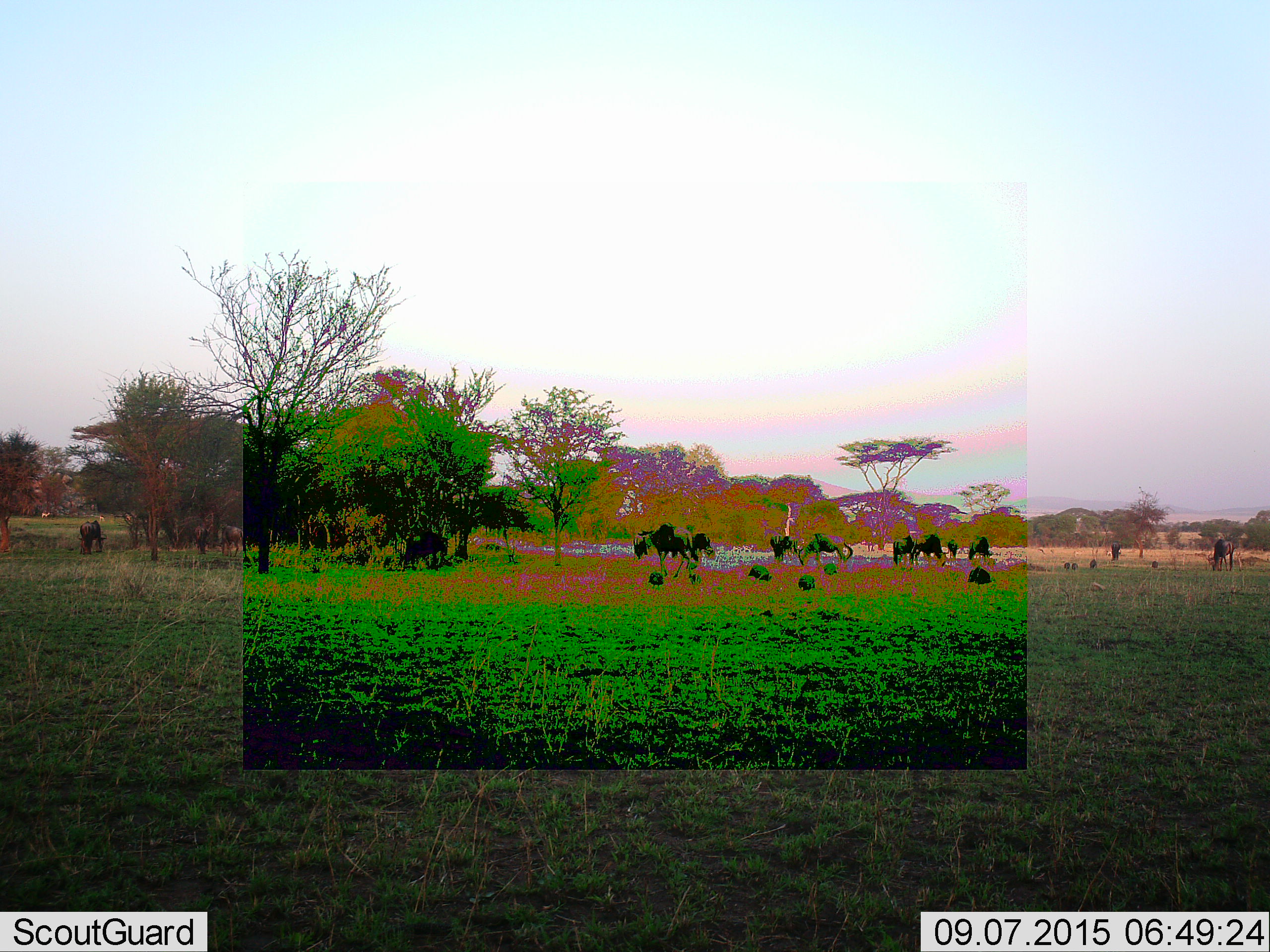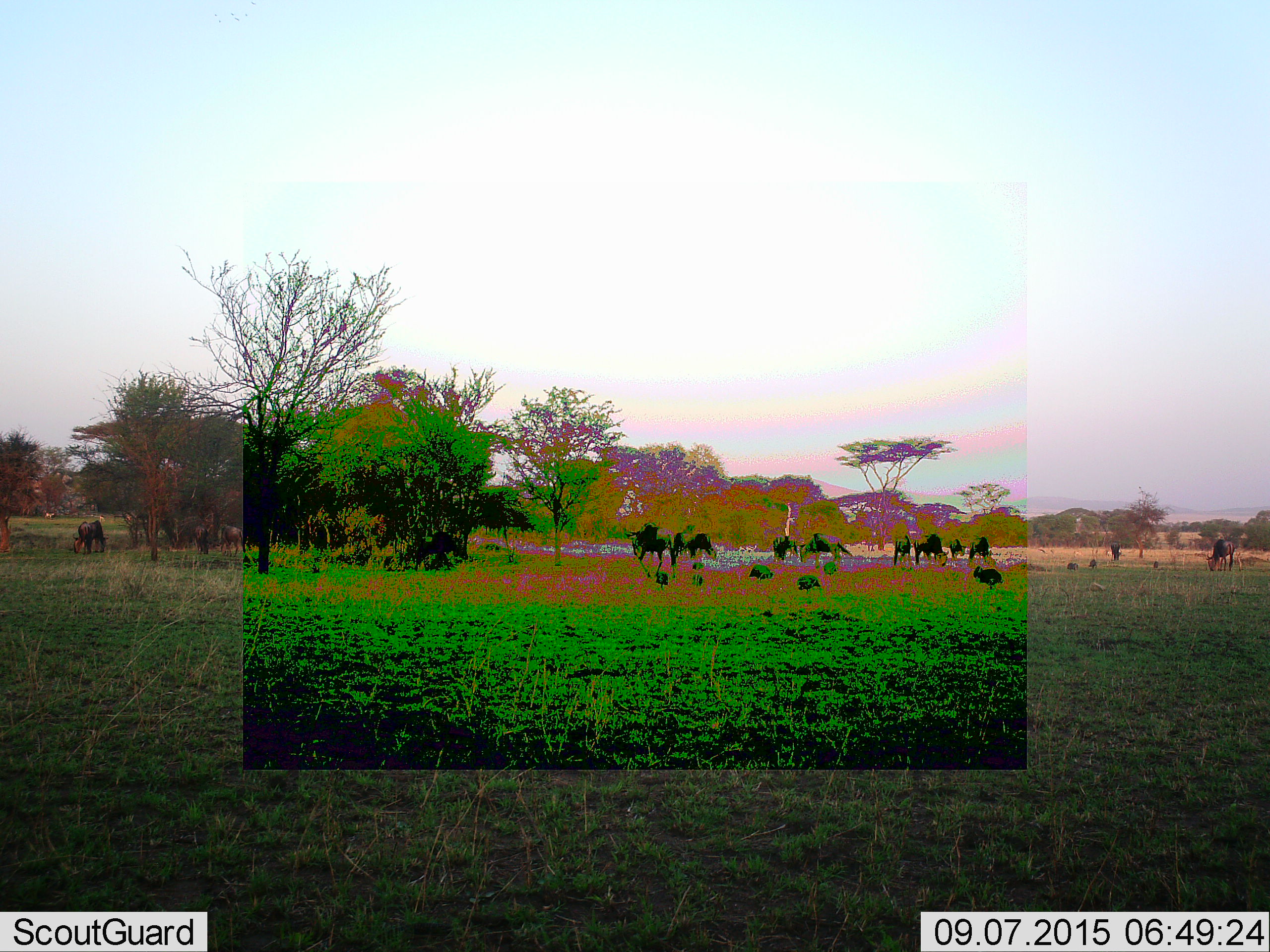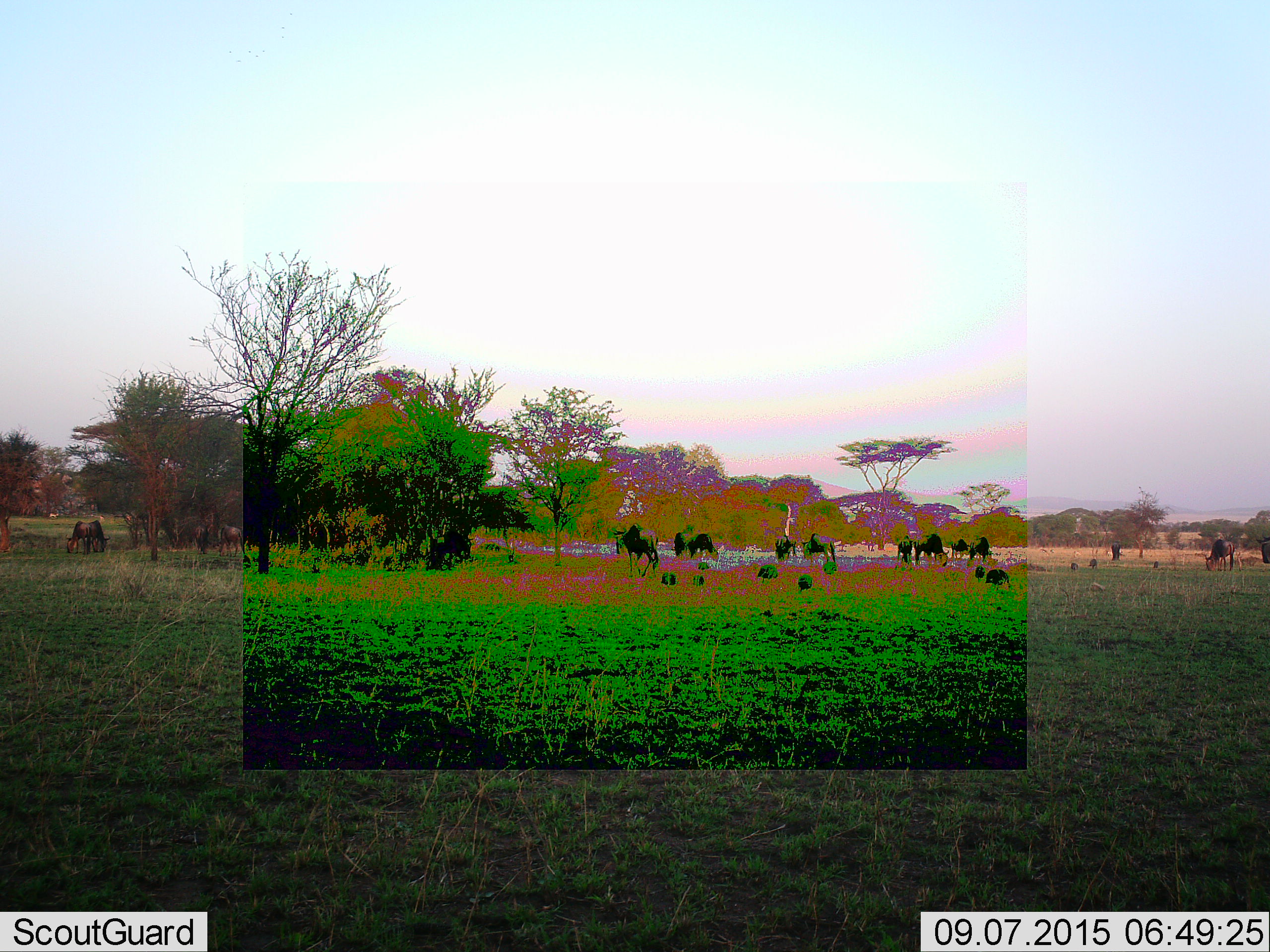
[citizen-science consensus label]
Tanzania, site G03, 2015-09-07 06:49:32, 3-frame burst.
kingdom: Animalia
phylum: Chordata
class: Mammalia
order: Artiodactyla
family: Bovidae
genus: Connochaetes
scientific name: Connochaetes taurinus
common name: blue wildebeest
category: wildebeest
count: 11-50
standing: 53%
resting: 20%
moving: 60%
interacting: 20%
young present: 13%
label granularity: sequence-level